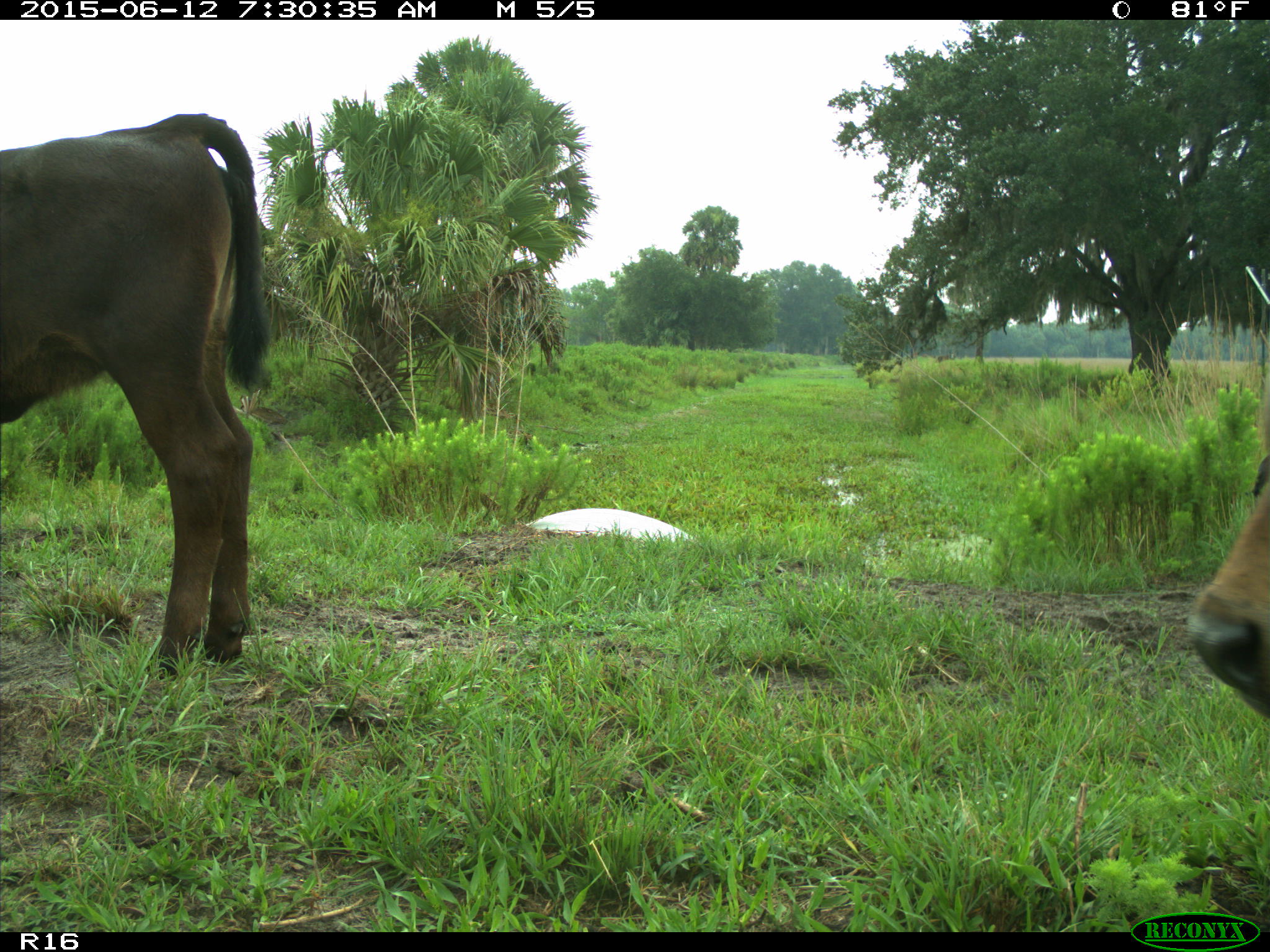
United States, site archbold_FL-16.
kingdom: Animalia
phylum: Chordata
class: Mammalia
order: Artiodactyla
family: Bovidae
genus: Bos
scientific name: Bos taurus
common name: domestic cow